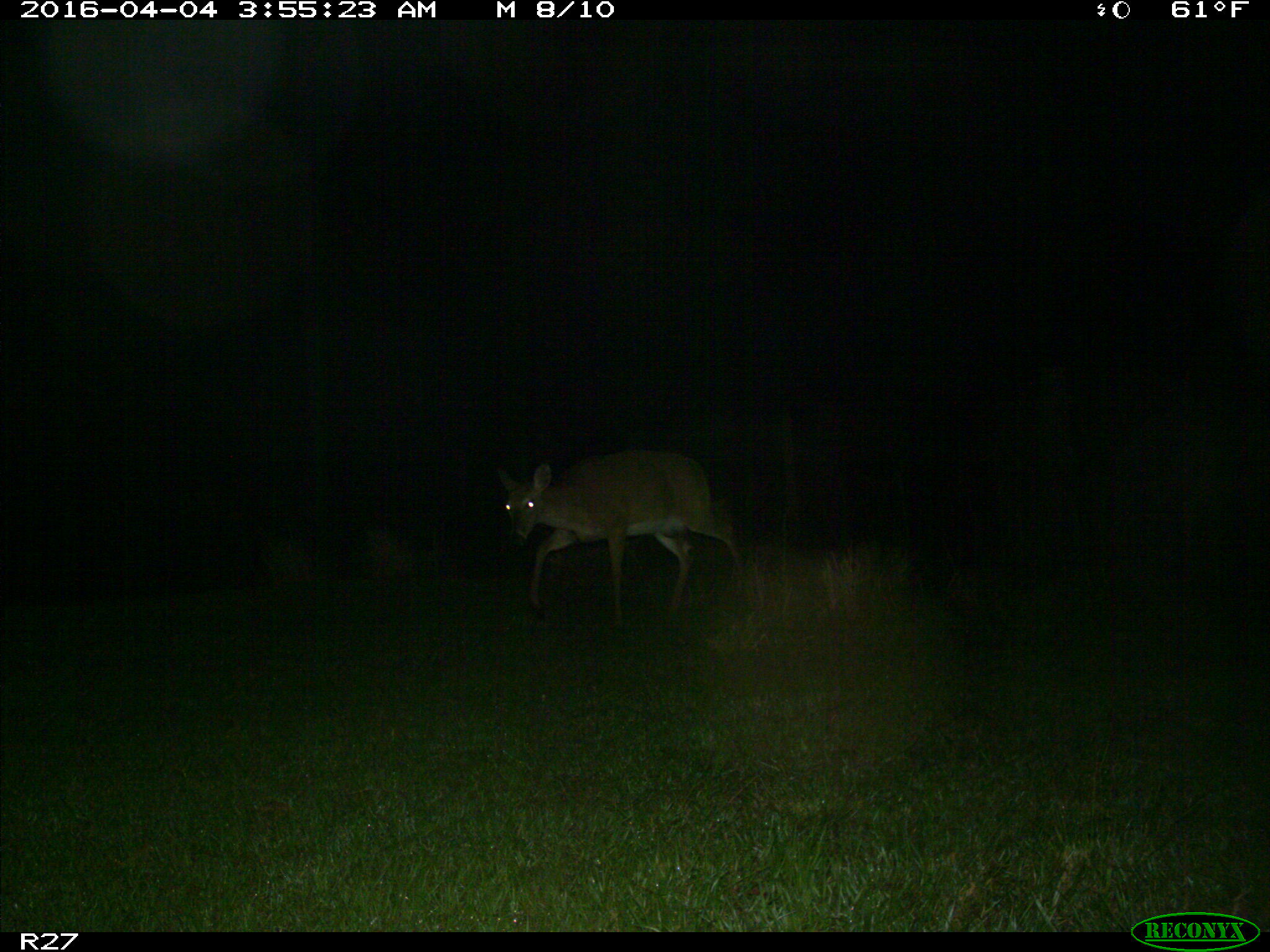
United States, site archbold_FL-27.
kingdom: Animalia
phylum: Chordata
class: Mammalia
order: Artiodactyla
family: Cervidae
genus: Odocoileus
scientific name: Odocoileus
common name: deer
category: unidentified deer